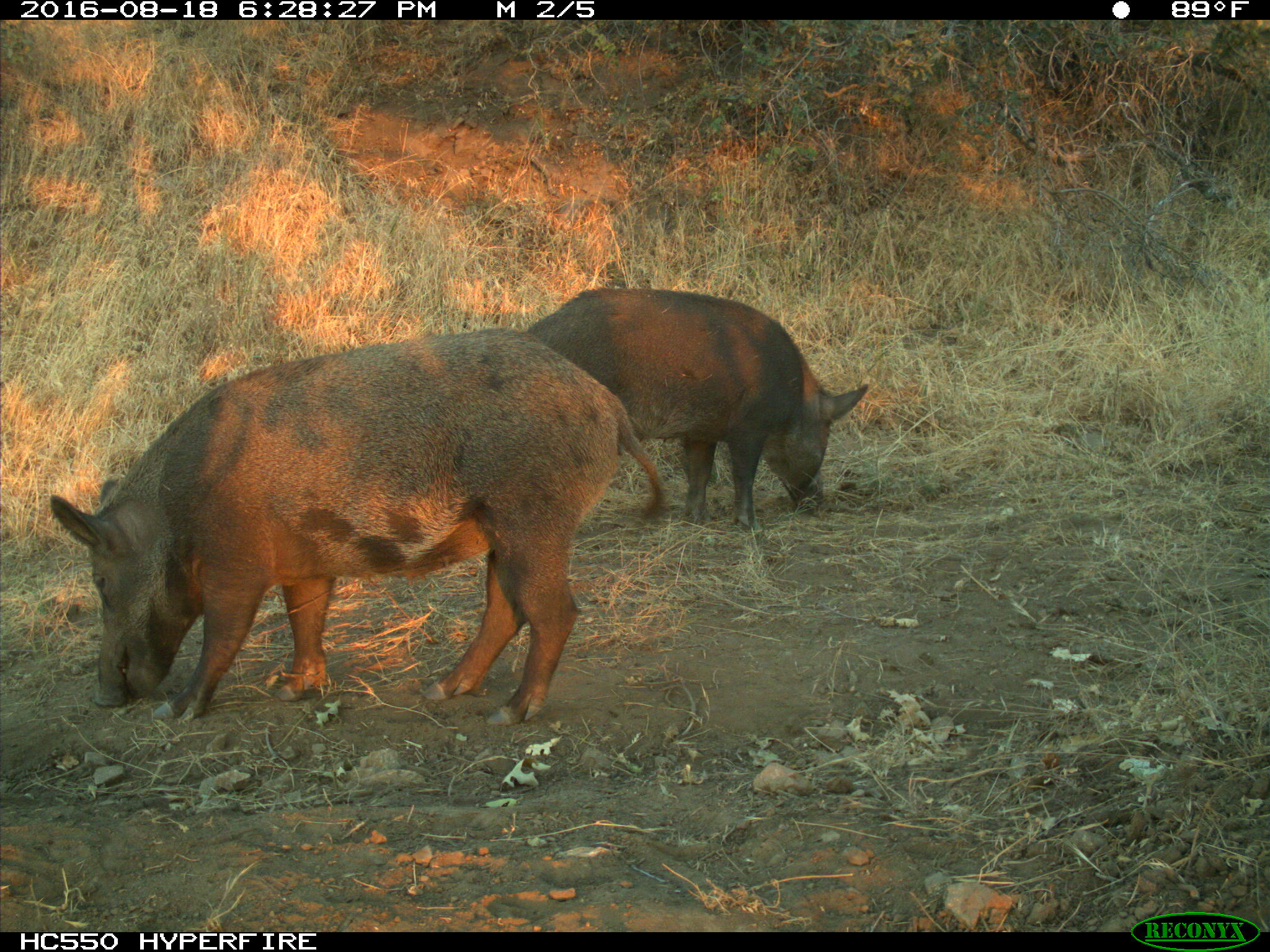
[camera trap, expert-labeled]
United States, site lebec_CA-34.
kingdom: Animalia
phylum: Chordata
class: Mammalia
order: Artiodactyla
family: Suidae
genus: Sus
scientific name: Sus scrofa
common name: wild boar